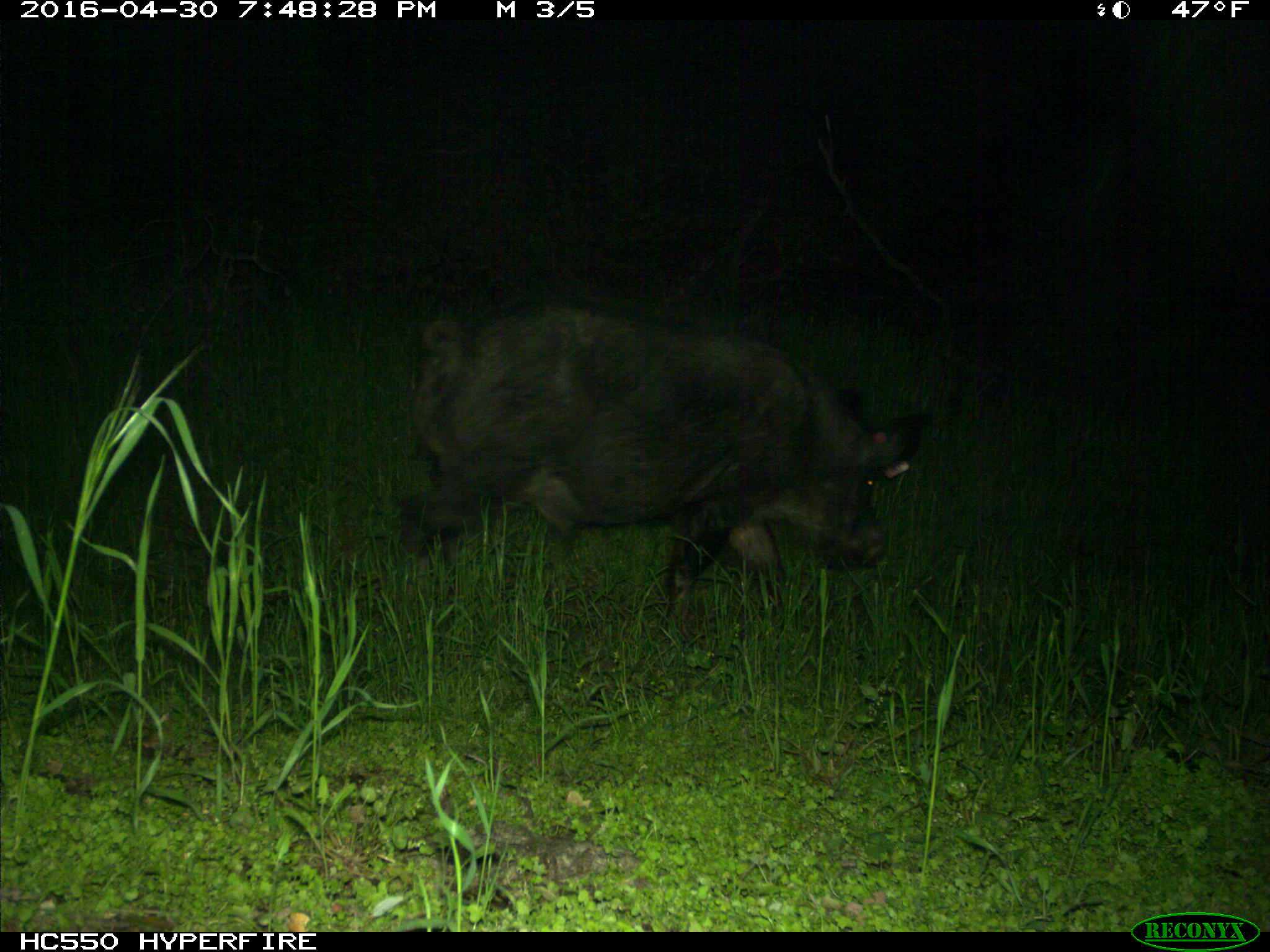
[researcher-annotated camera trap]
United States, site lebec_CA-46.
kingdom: Animalia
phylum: Chordata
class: Mammalia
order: Artiodactyla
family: Suidae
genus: Sus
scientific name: Sus scrofa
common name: wild boar